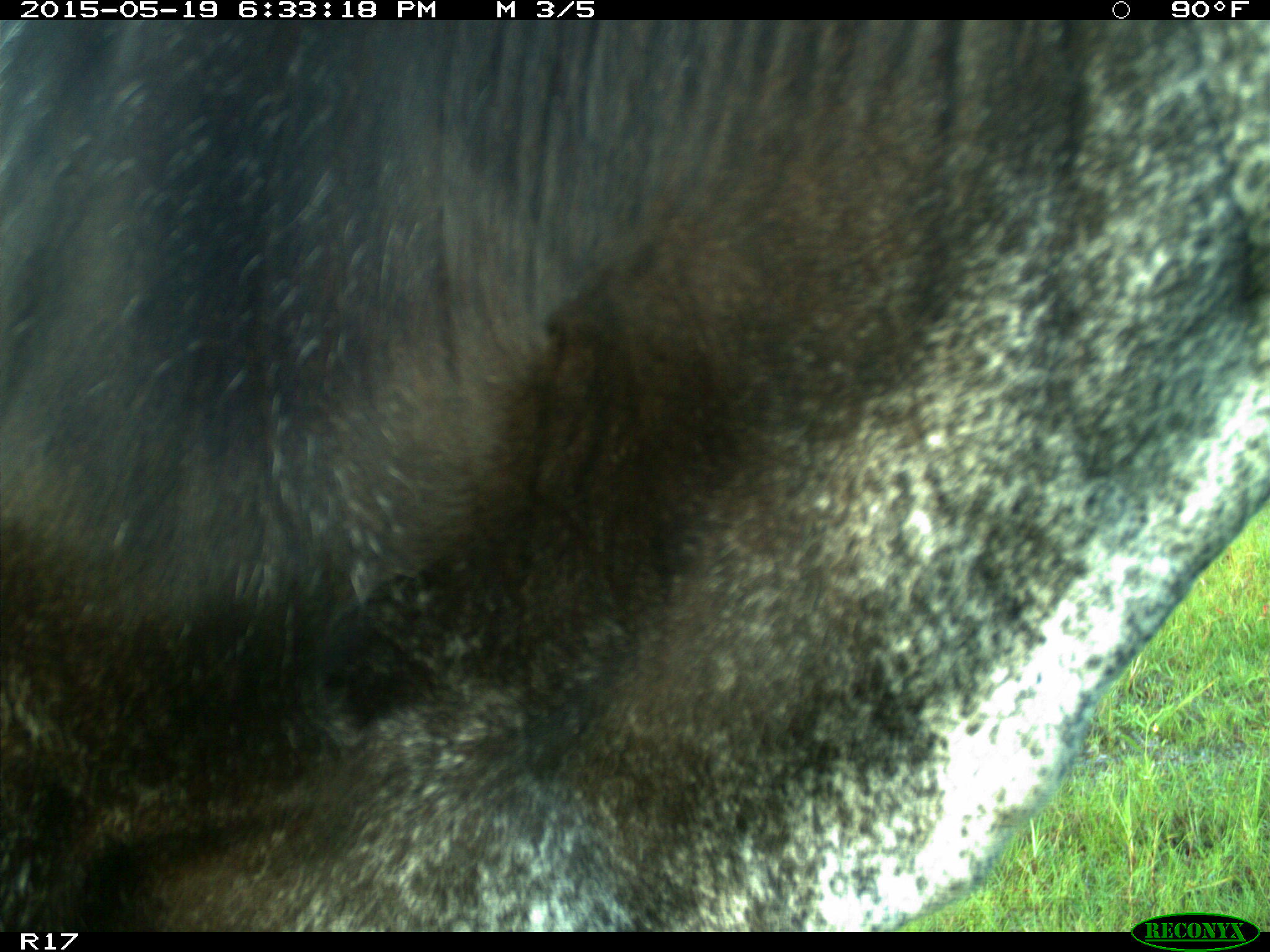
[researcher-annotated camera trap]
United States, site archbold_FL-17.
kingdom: Animalia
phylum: Chordata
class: Mammalia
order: Artiodactyla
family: Bovidae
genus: Bos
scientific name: Bos taurus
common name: domestic cow